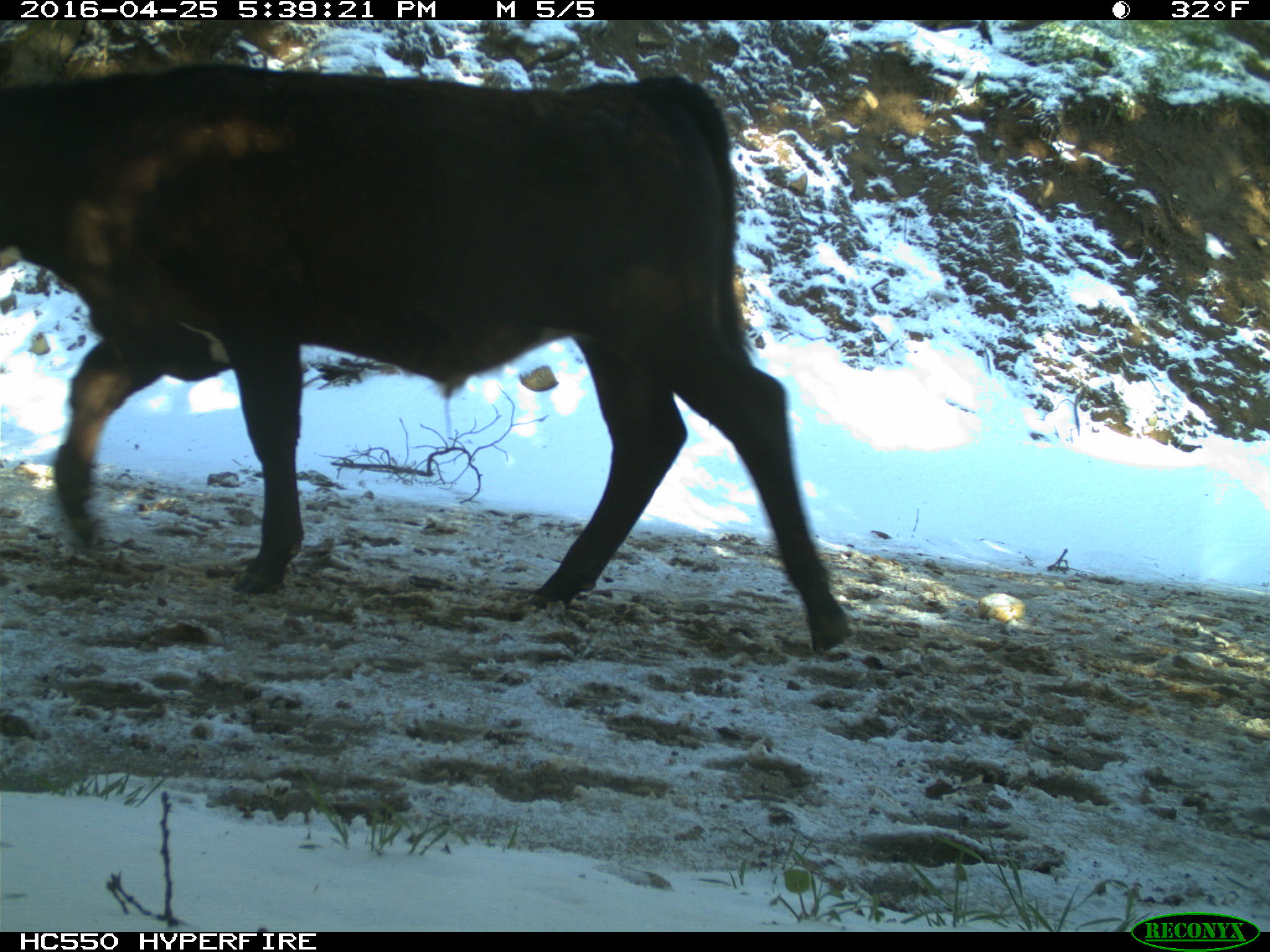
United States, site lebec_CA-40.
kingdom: Animalia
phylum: Chordata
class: Mammalia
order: Artiodactyla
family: Bovidae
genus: Bos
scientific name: Bos taurus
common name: domestic cow